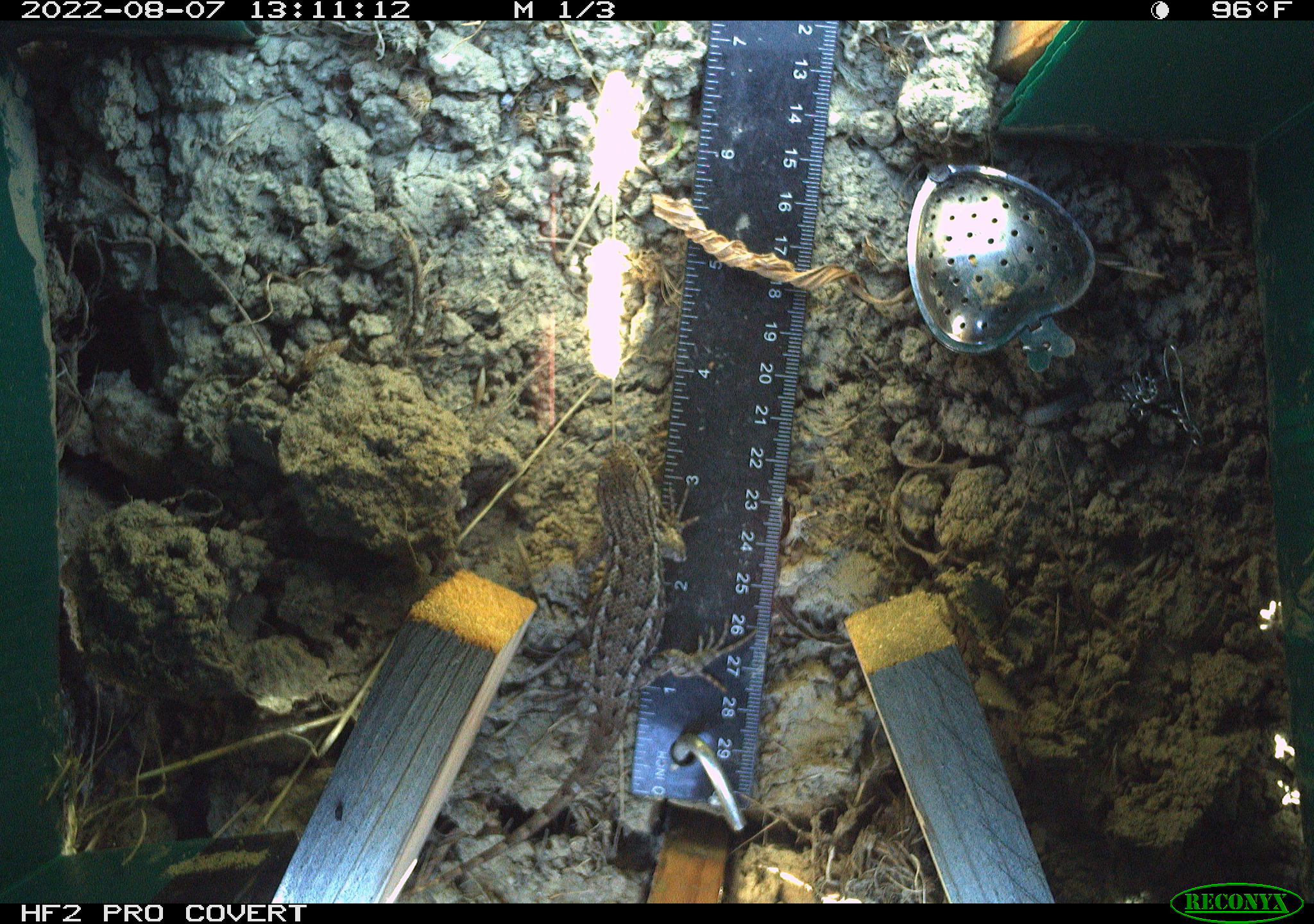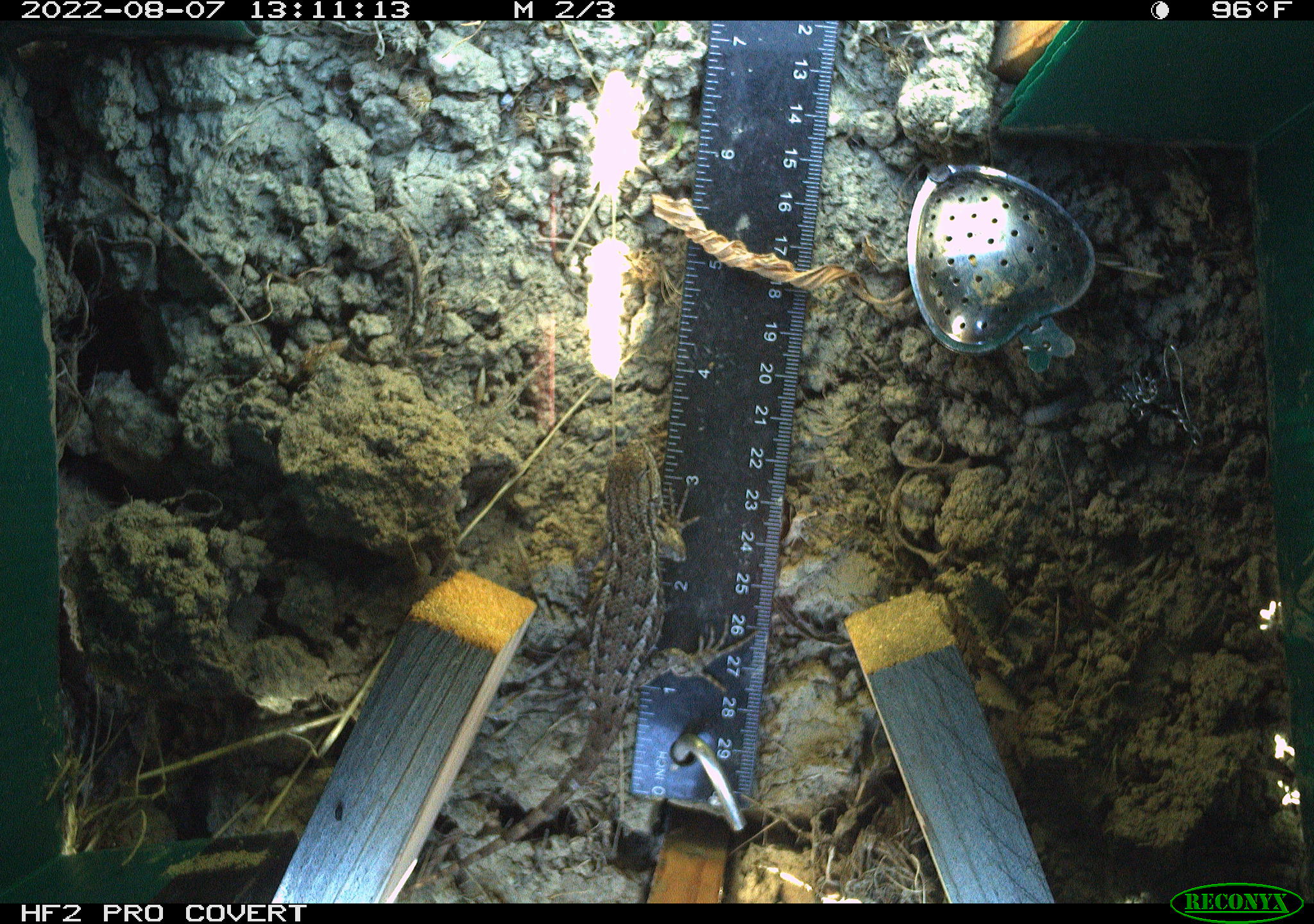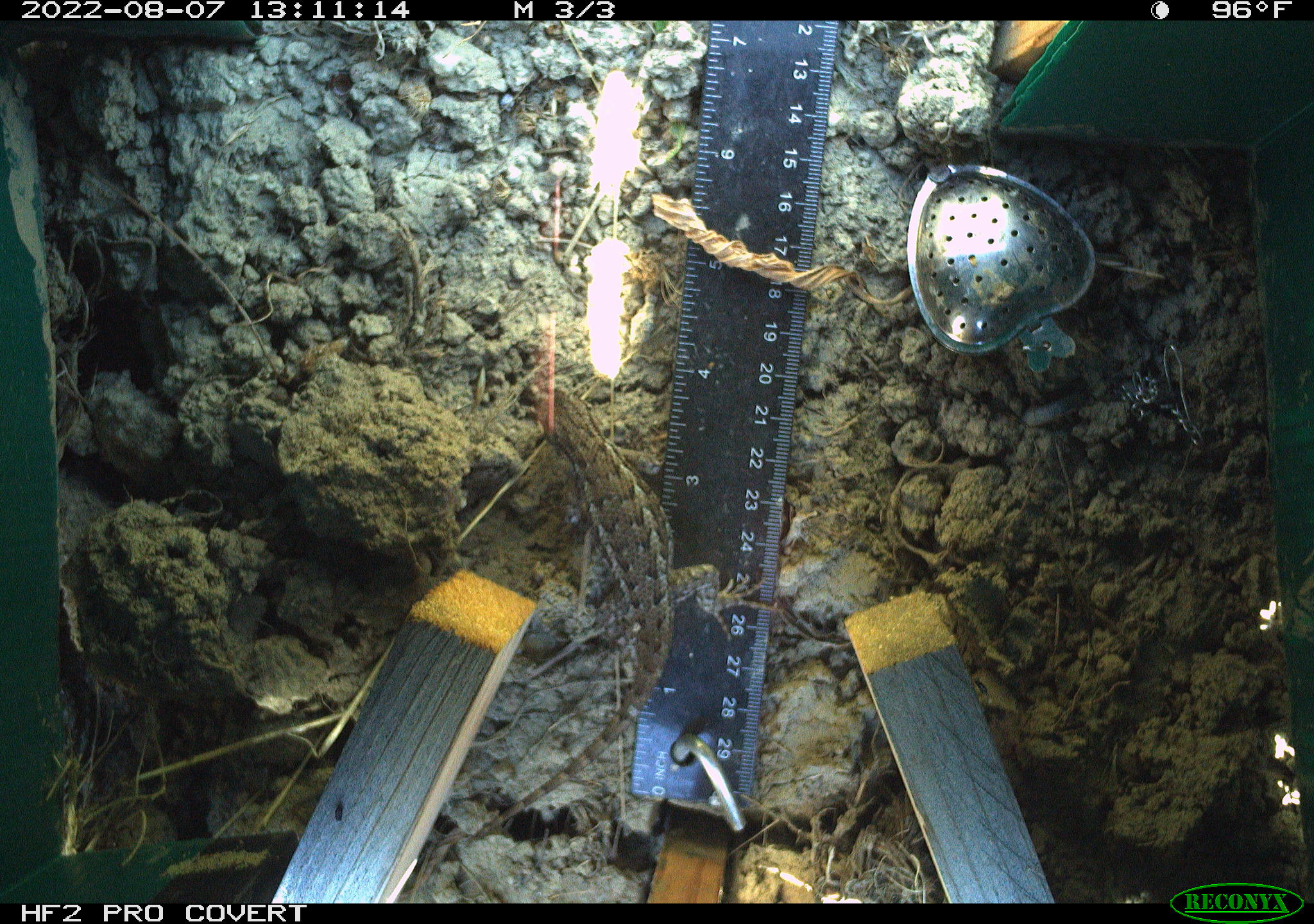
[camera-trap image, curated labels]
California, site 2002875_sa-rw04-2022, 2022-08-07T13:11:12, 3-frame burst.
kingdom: Animalia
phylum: Chordata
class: Reptilia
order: Squamata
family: Phrynosomatidae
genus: Sceloporus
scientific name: Sceloporus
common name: spiny lizards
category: sceloporus species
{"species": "sceloporus species (spiny lizards) (Sceloporus)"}